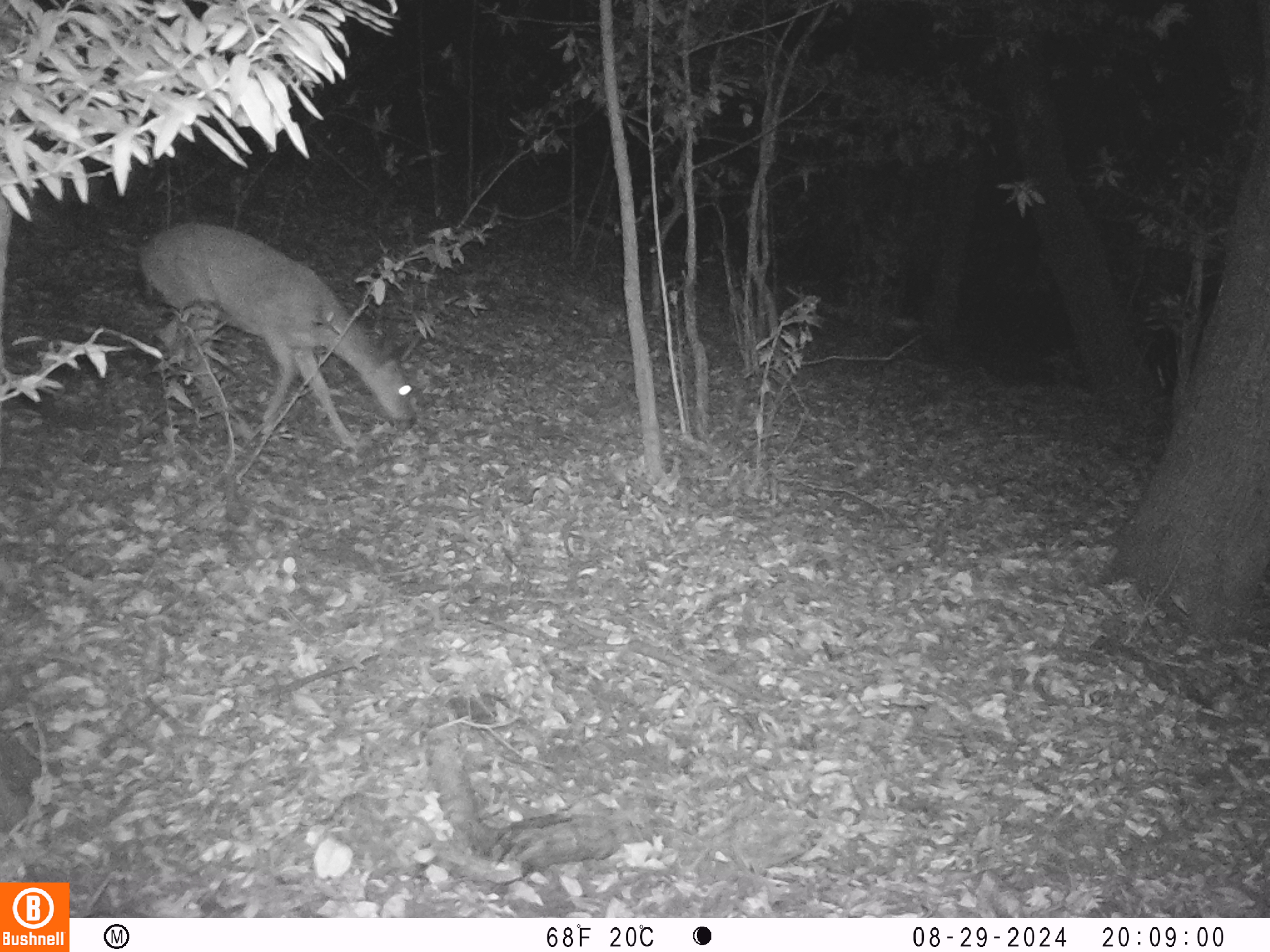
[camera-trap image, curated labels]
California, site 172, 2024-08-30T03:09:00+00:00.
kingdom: Animalia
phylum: Chordata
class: Mammalia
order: Artiodactyla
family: Cervidae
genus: Odocoileus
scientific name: Odocoileus hemionus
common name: mule deer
Mule deer (Odocoileus hemionus).